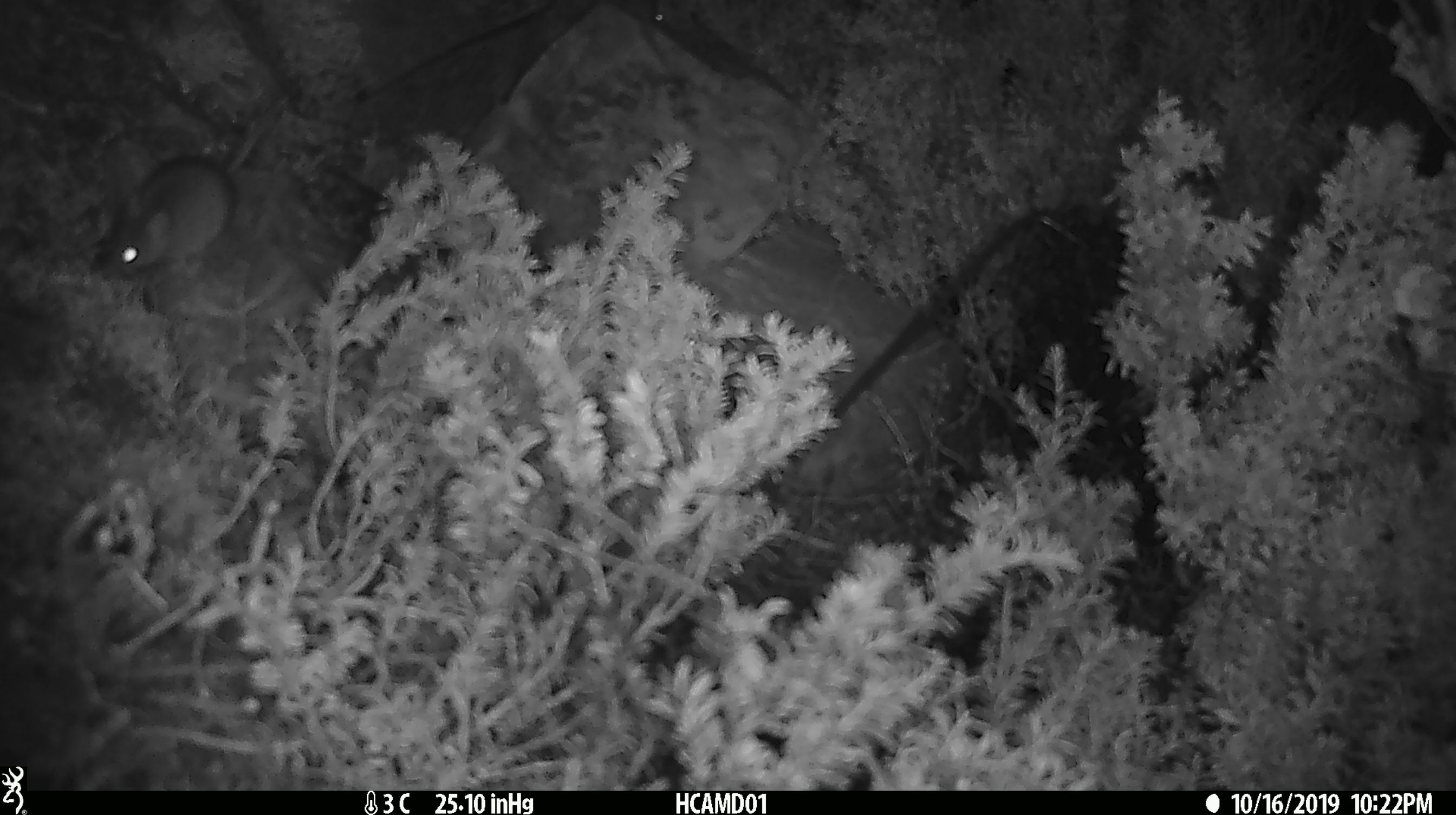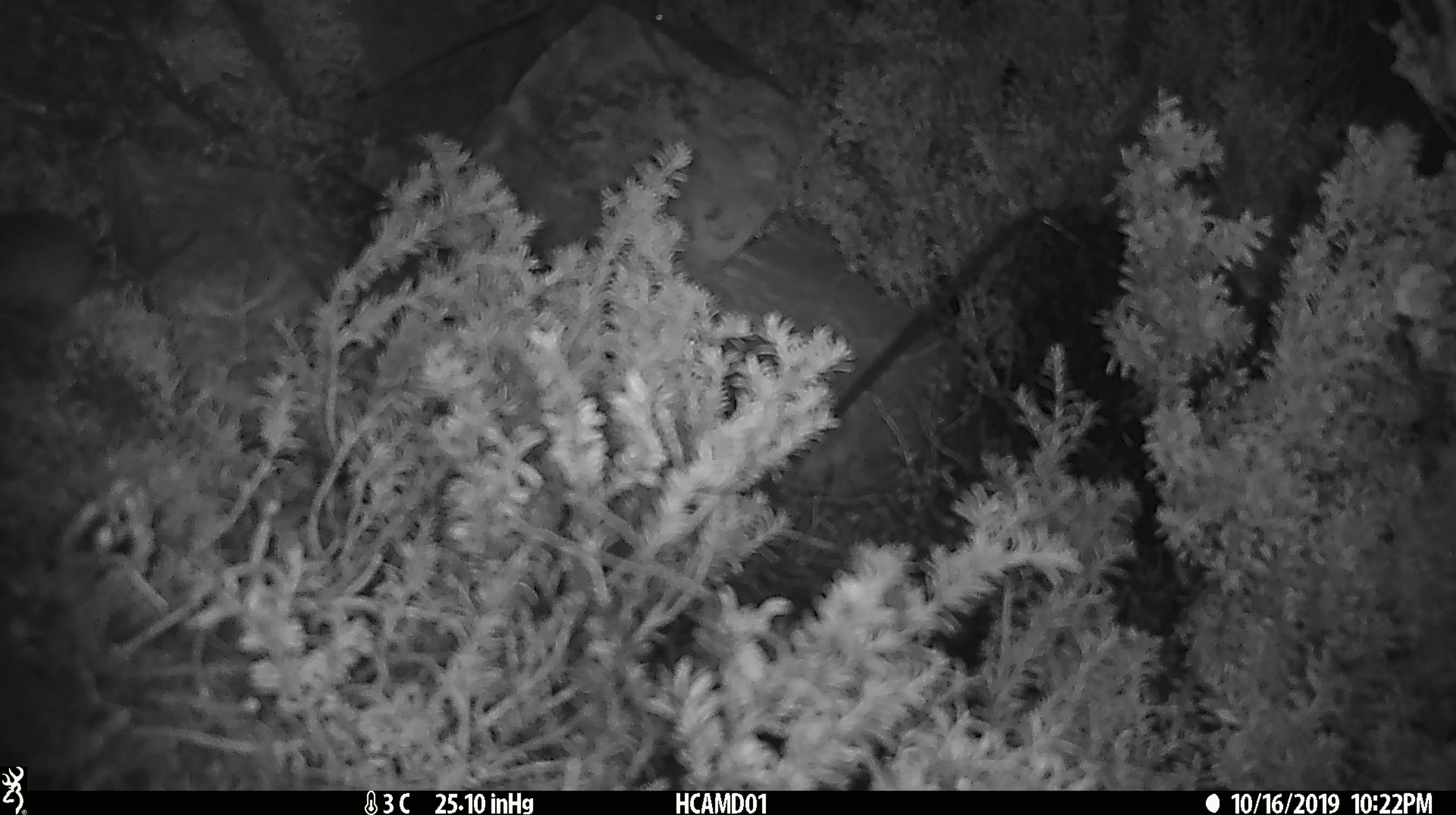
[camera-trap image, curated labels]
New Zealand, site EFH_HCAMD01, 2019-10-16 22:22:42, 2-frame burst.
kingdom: Animalia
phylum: Chordata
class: Mammalia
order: Rodentia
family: Muridae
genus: Mus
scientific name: Mus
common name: mouse